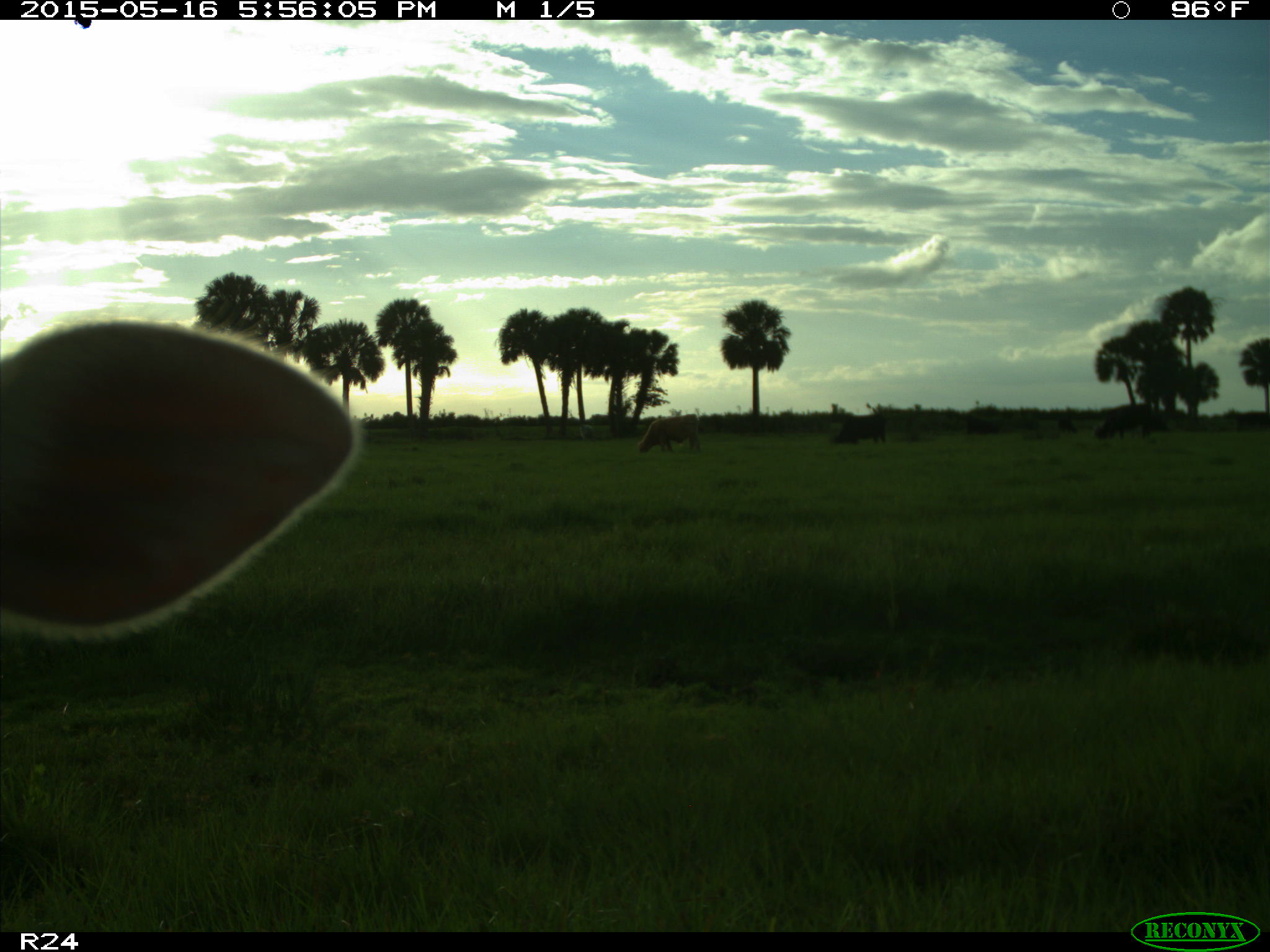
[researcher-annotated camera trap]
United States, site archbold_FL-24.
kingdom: Animalia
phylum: Chordata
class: Mammalia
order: Artiodactyla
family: Bovidae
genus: Bos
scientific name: Bos taurus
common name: domestic cow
Bos taurus (domestic cow).